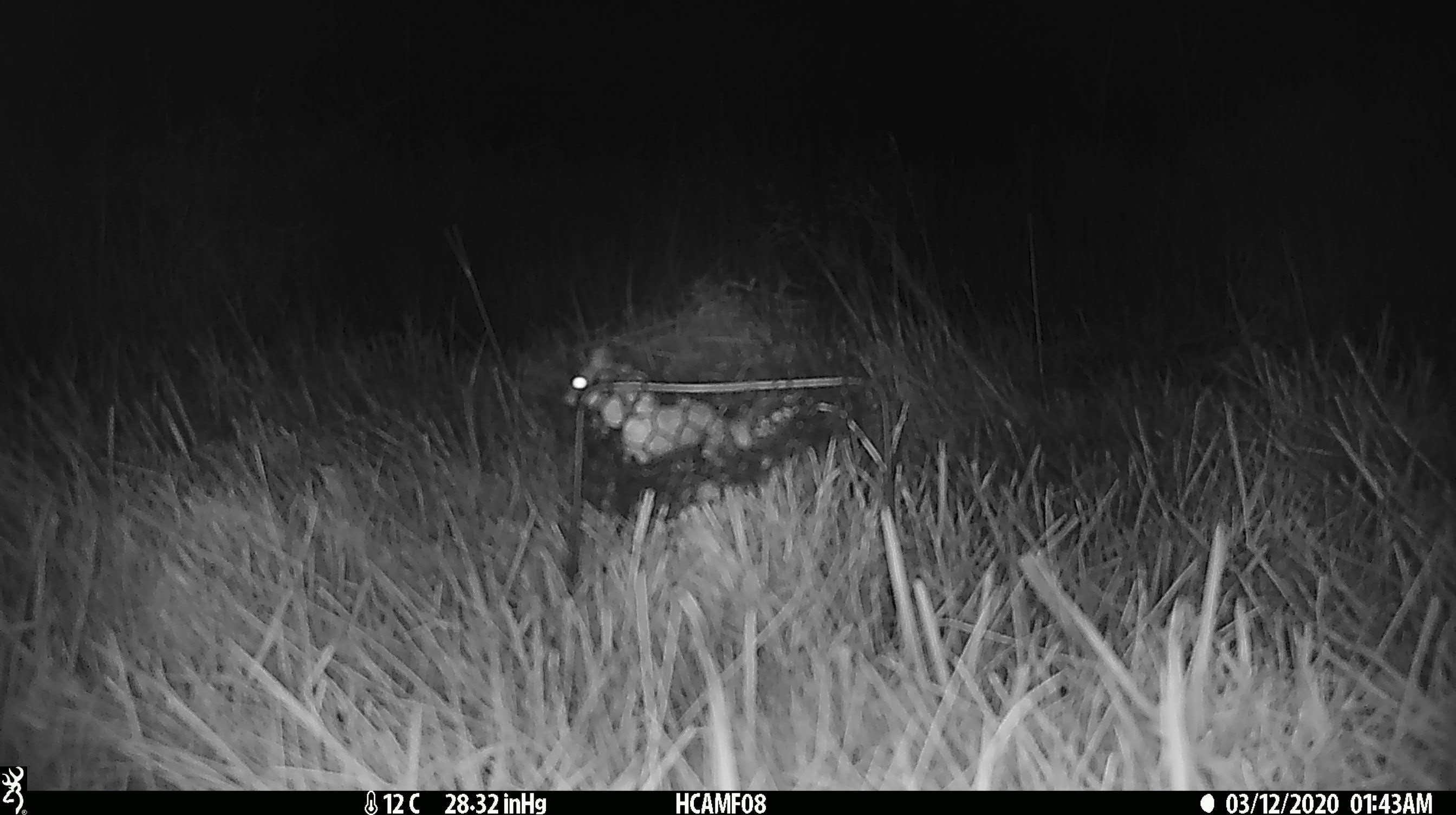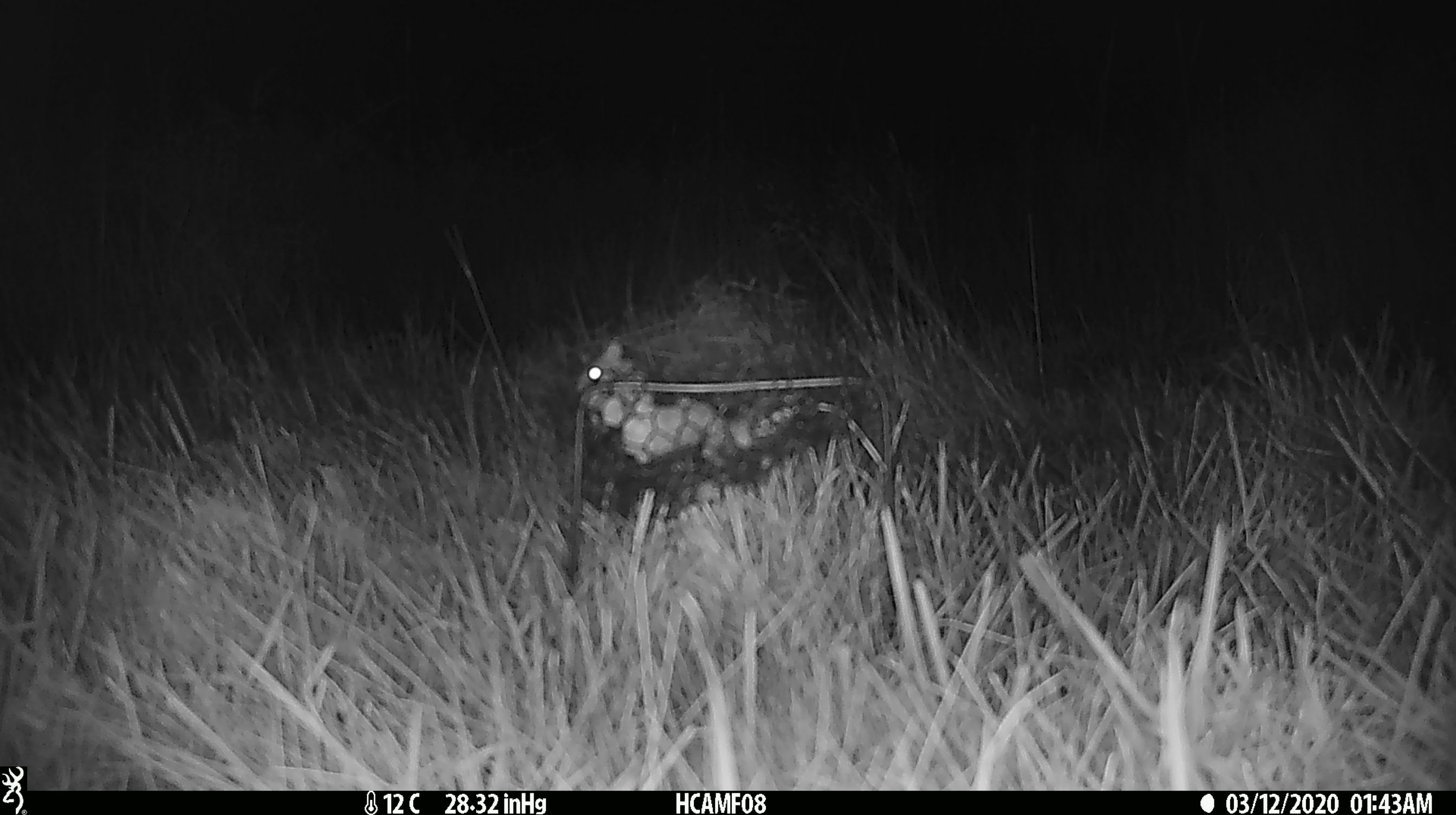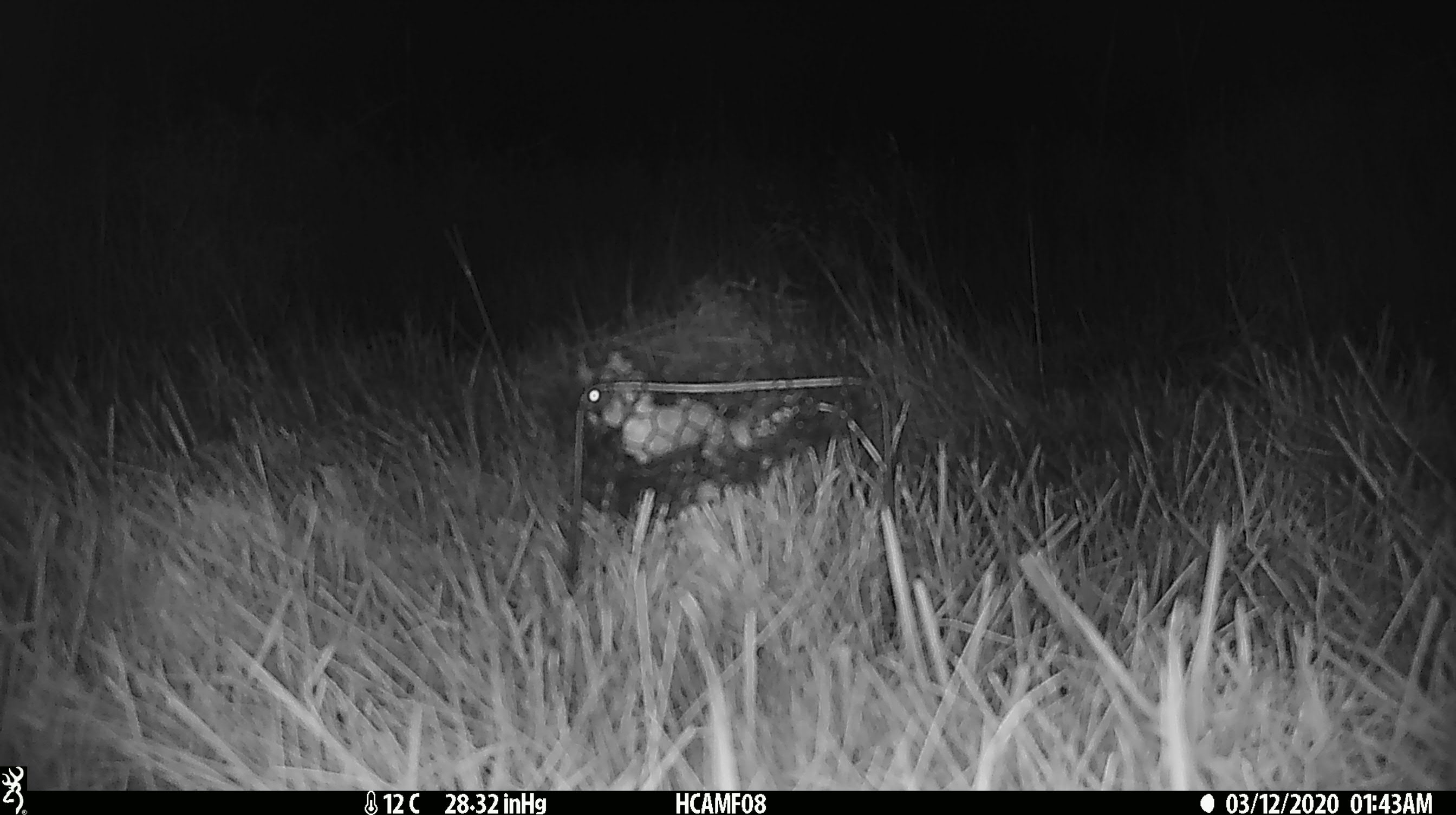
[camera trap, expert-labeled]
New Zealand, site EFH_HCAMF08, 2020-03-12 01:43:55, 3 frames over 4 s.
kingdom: Animalia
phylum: Chordata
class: Mammalia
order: Rodentia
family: Muridae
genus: Mus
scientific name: Mus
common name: mouse